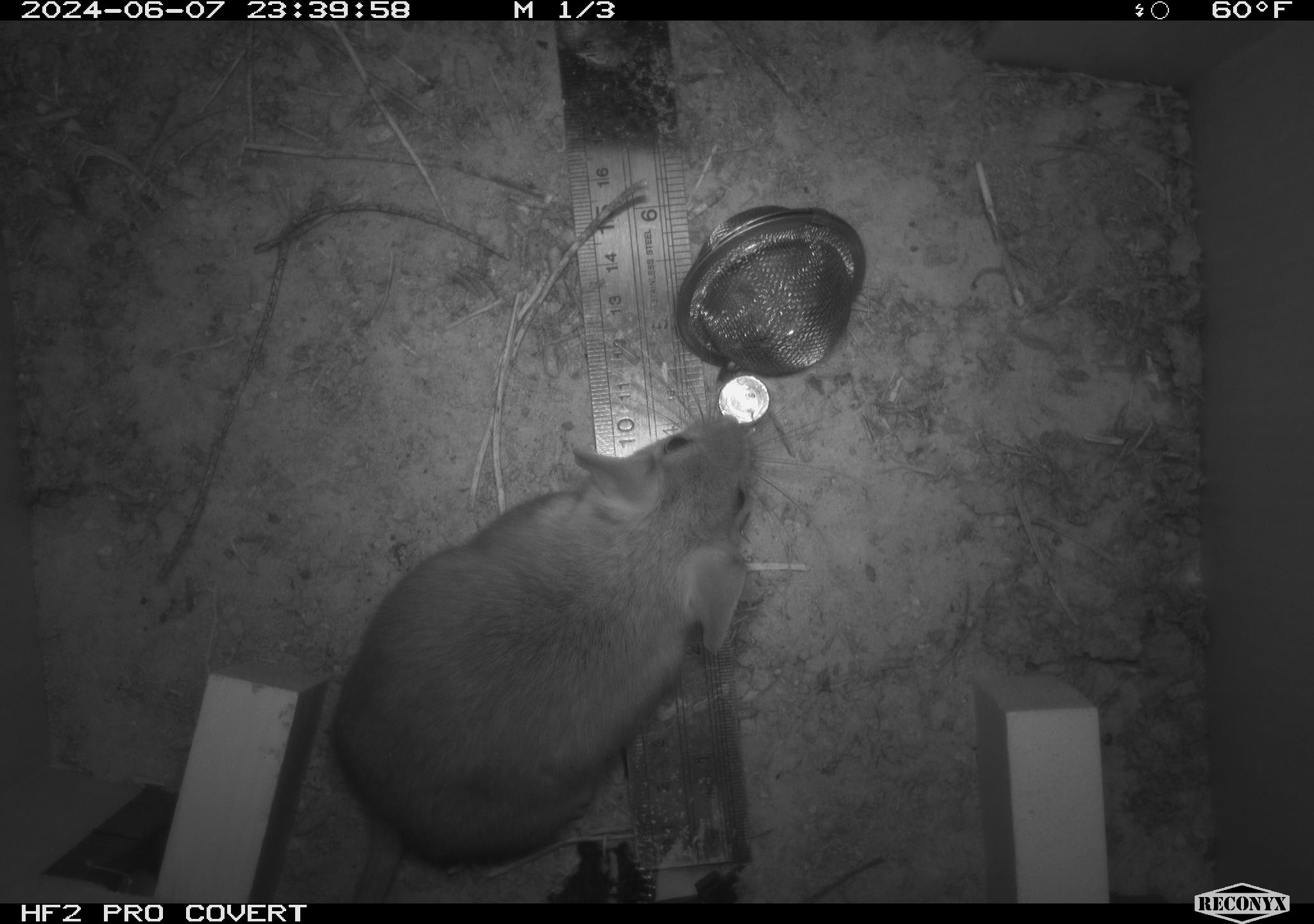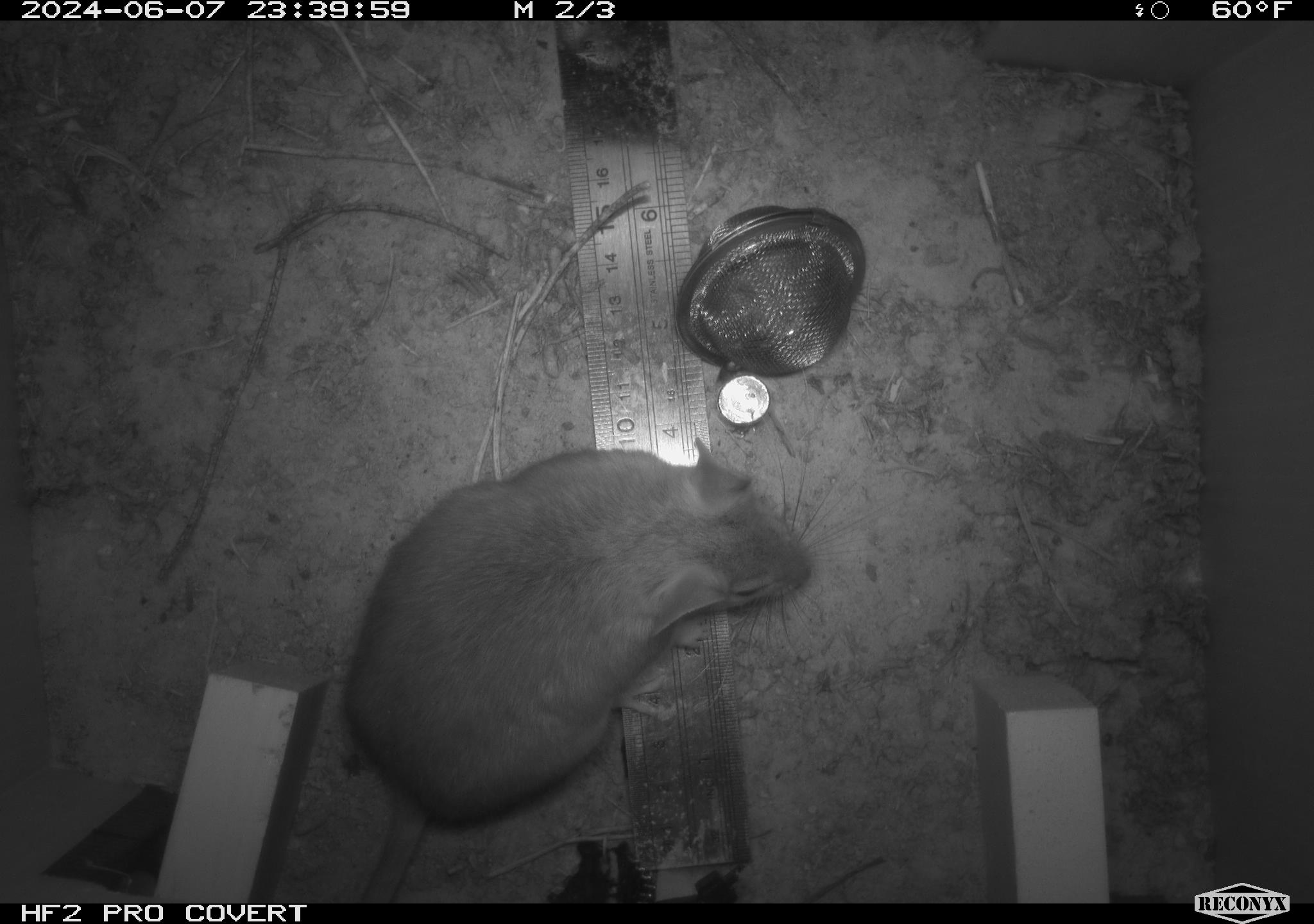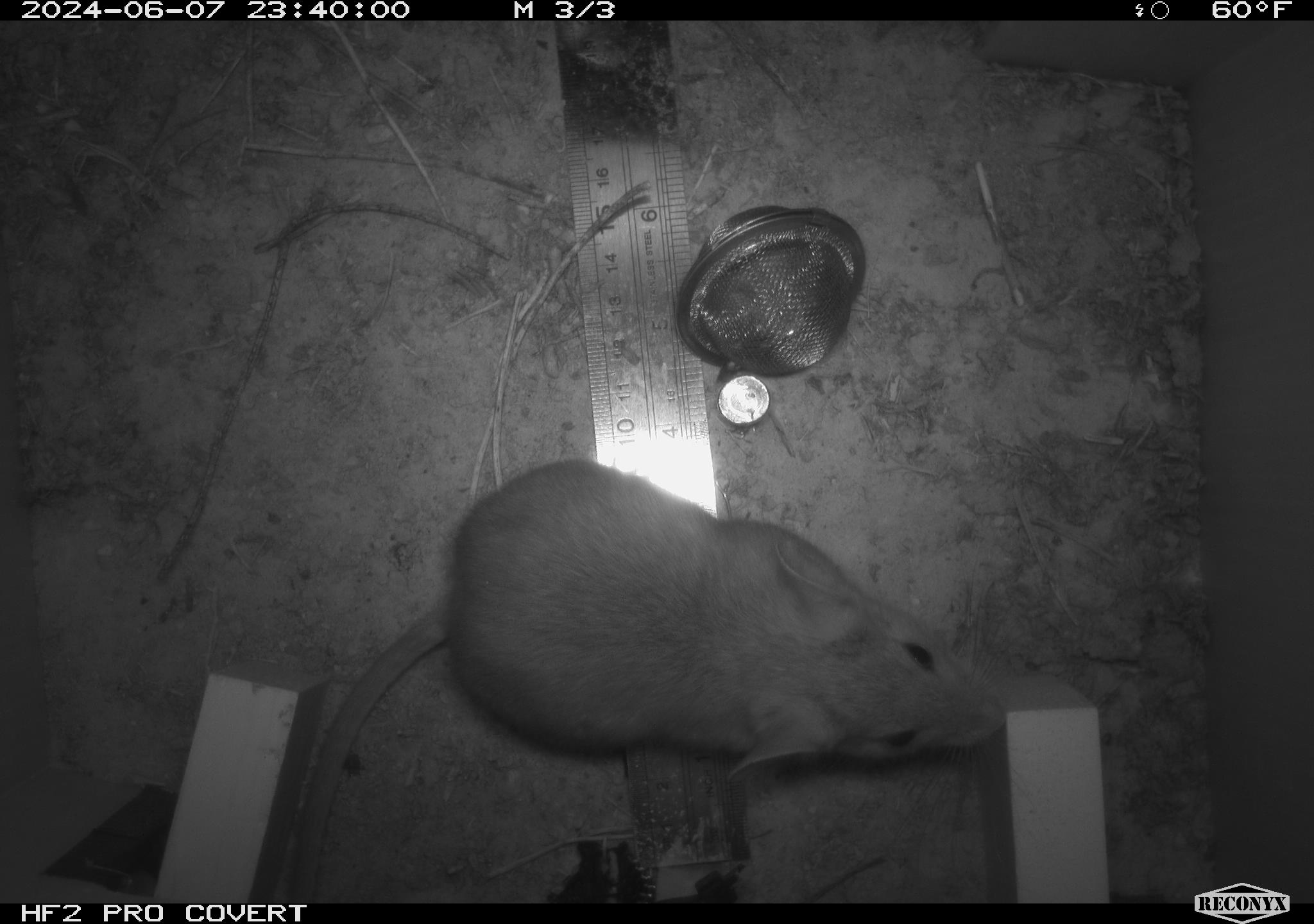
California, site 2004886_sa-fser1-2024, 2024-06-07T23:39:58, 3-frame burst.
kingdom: Animalia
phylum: Chordata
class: Mammalia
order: Rodentia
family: Sciuridae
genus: Neotamias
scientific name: Neotamias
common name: western chipmunks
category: neotamias species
Neotamias species (western chipmunks) (Neotamias).